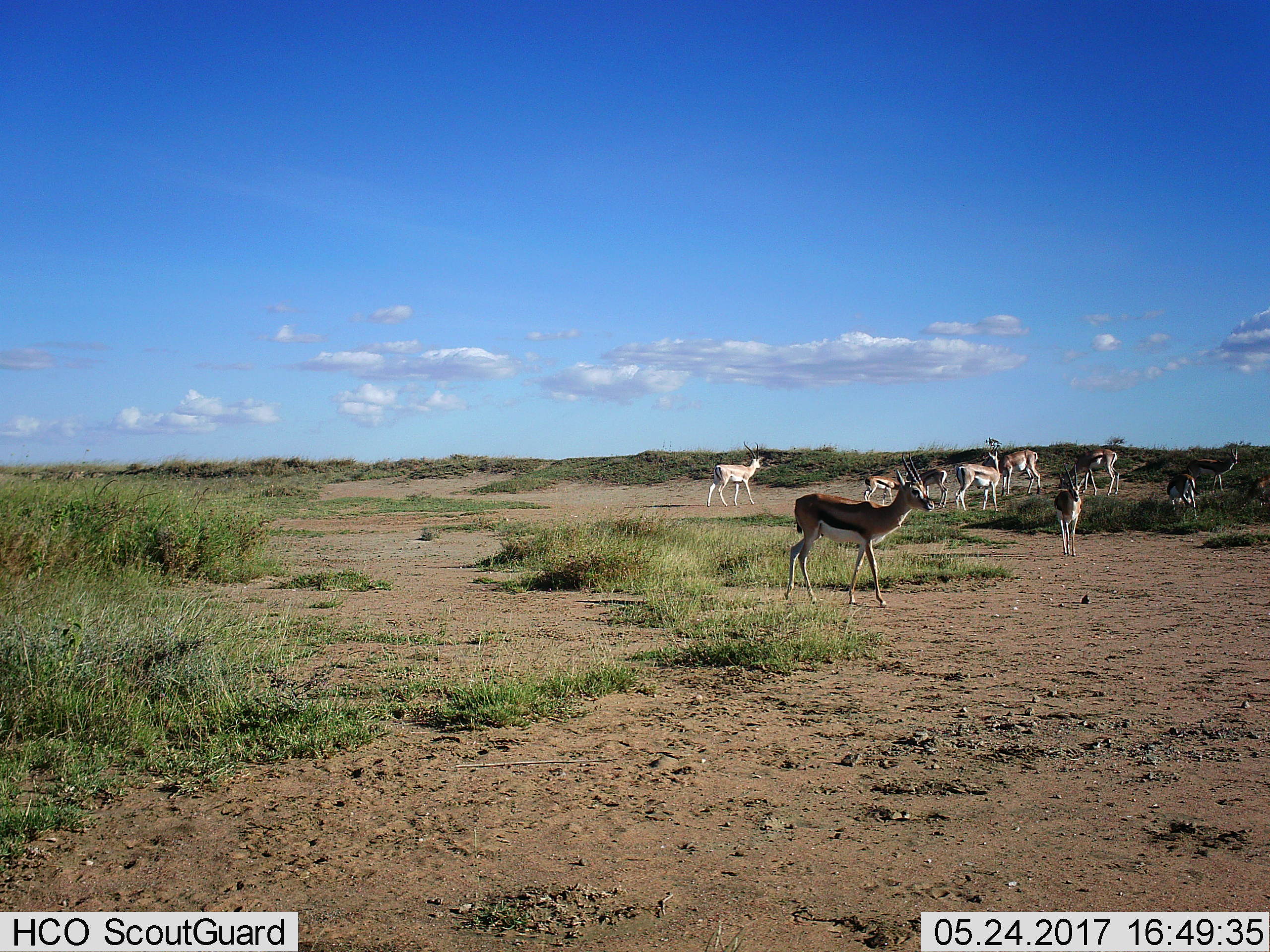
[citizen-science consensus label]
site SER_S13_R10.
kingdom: Animalia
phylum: Chordata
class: Mammalia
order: Artiodactyla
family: Bovidae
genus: Eudorcas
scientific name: Eudorcas thomsonii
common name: thomson's gazelle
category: gazellethomsons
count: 10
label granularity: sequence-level